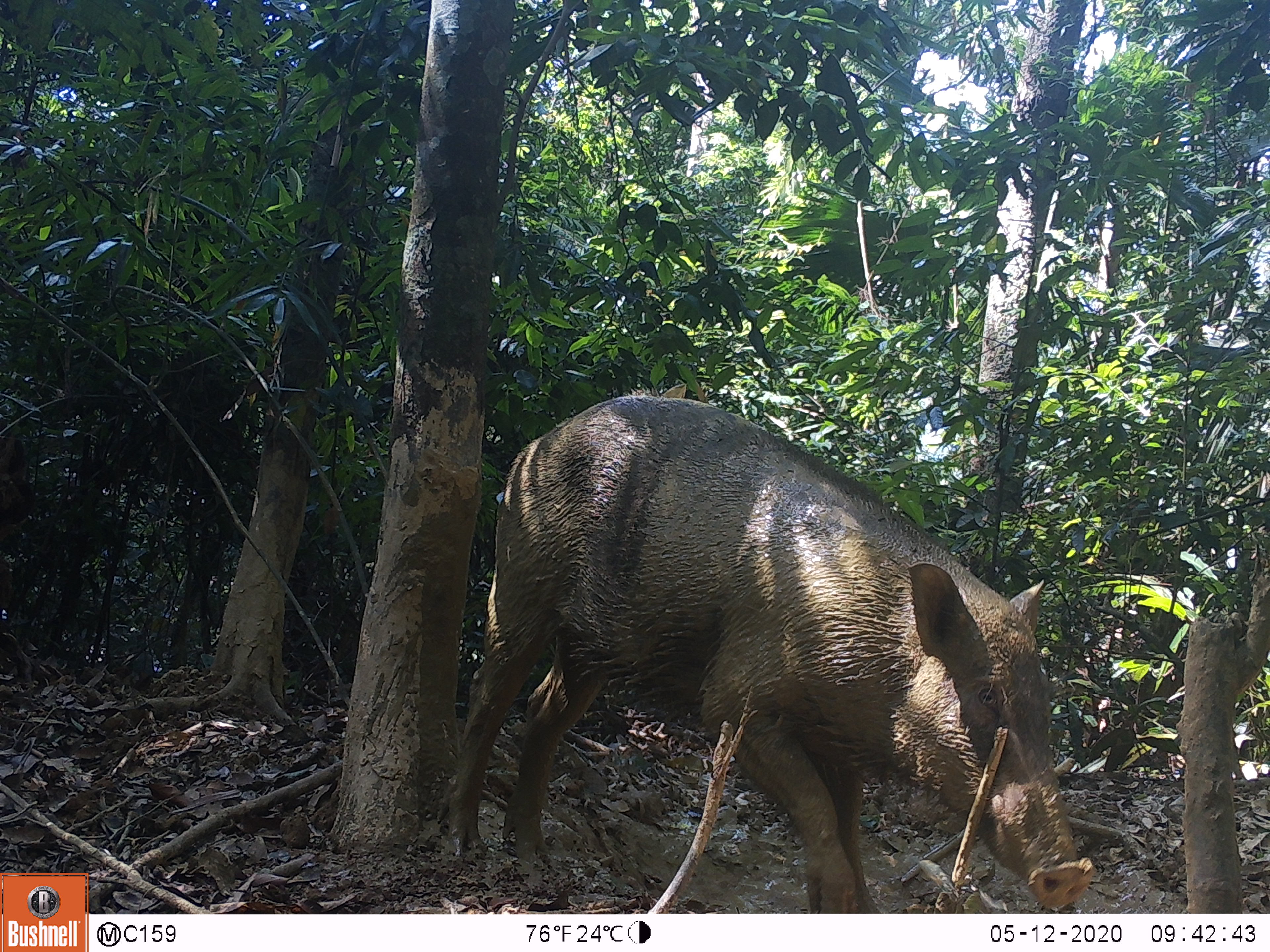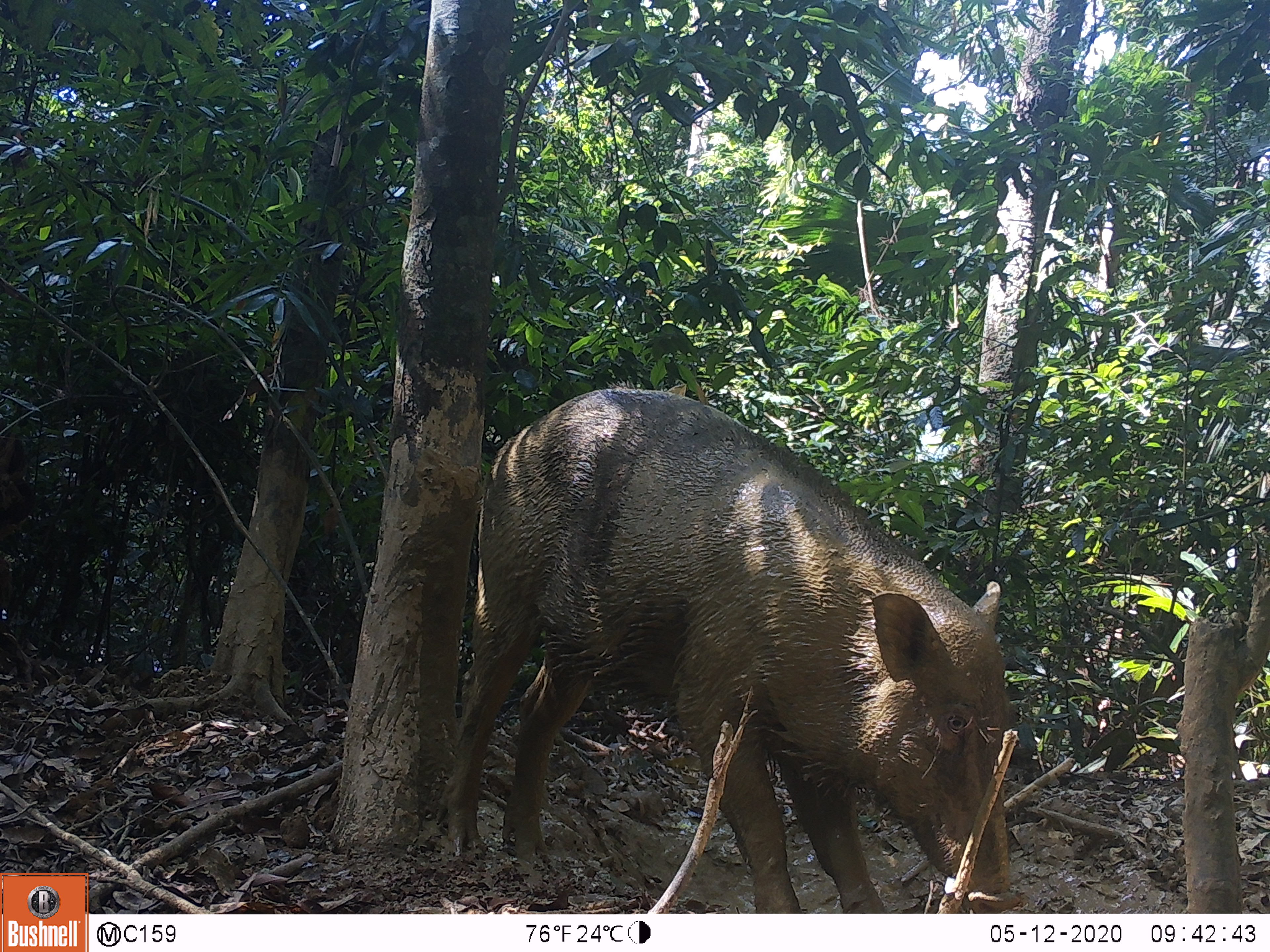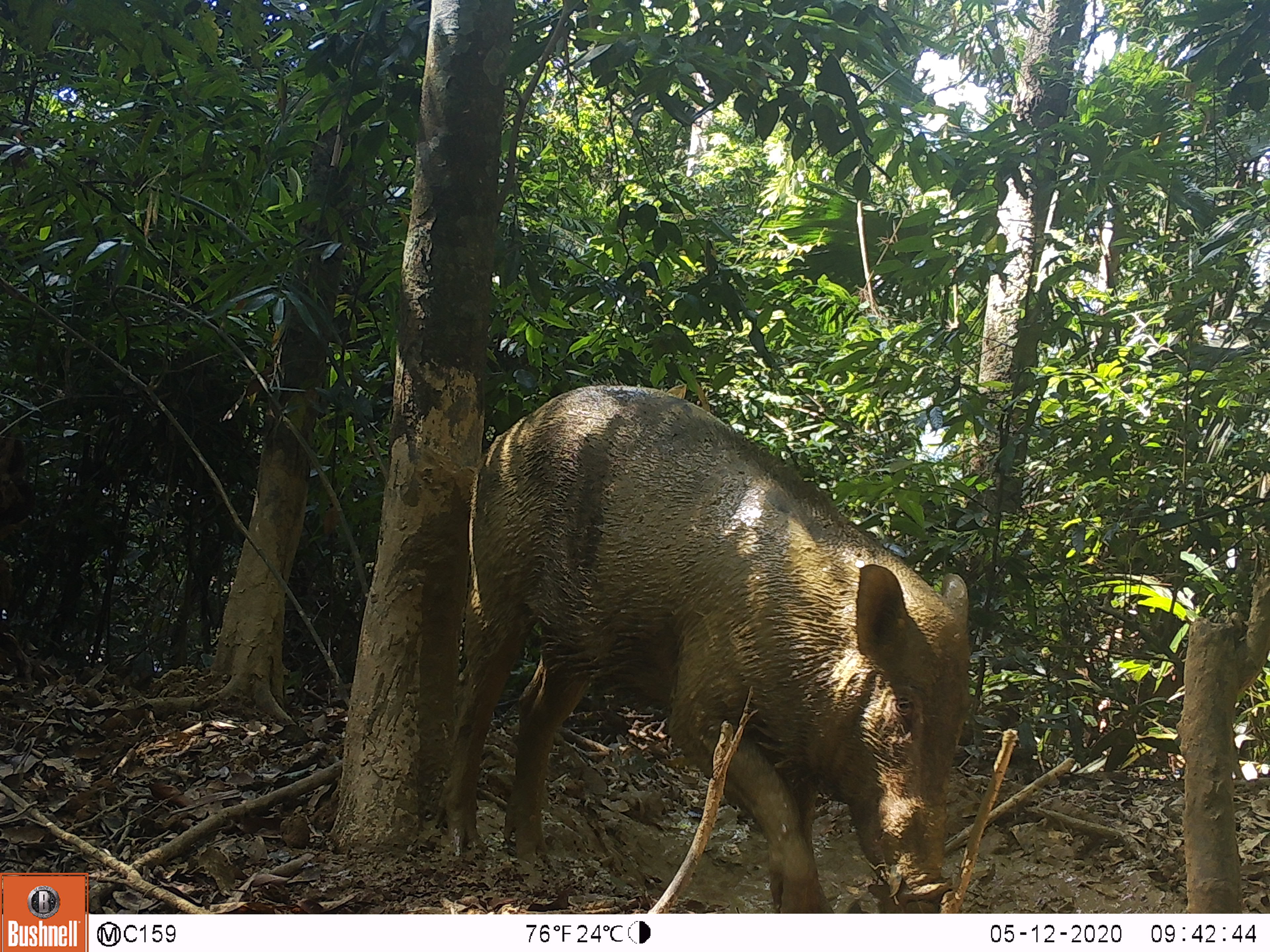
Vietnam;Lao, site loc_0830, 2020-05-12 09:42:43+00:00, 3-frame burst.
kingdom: Animalia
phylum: Chordata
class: Mammalia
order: Artiodactyla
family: Suidae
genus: Sus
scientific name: Sus scrofa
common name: eurasian wild pig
Eurasian wild pig (Sus scrofa). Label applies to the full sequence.